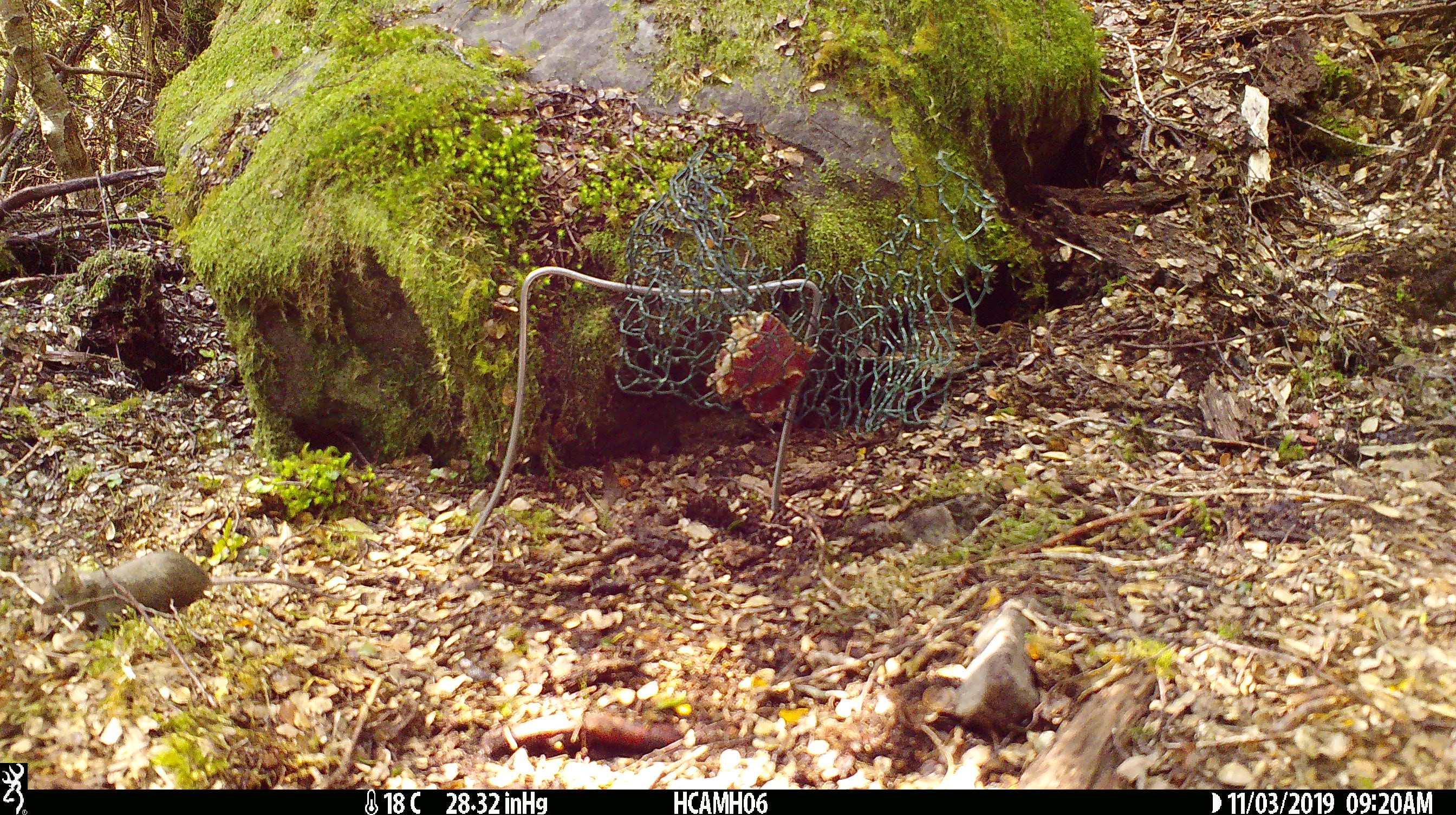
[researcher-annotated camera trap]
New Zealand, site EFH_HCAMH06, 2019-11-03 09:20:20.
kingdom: Animalia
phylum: Chordata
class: Mammalia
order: Rodentia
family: Muridae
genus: Mus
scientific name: Mus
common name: mouse